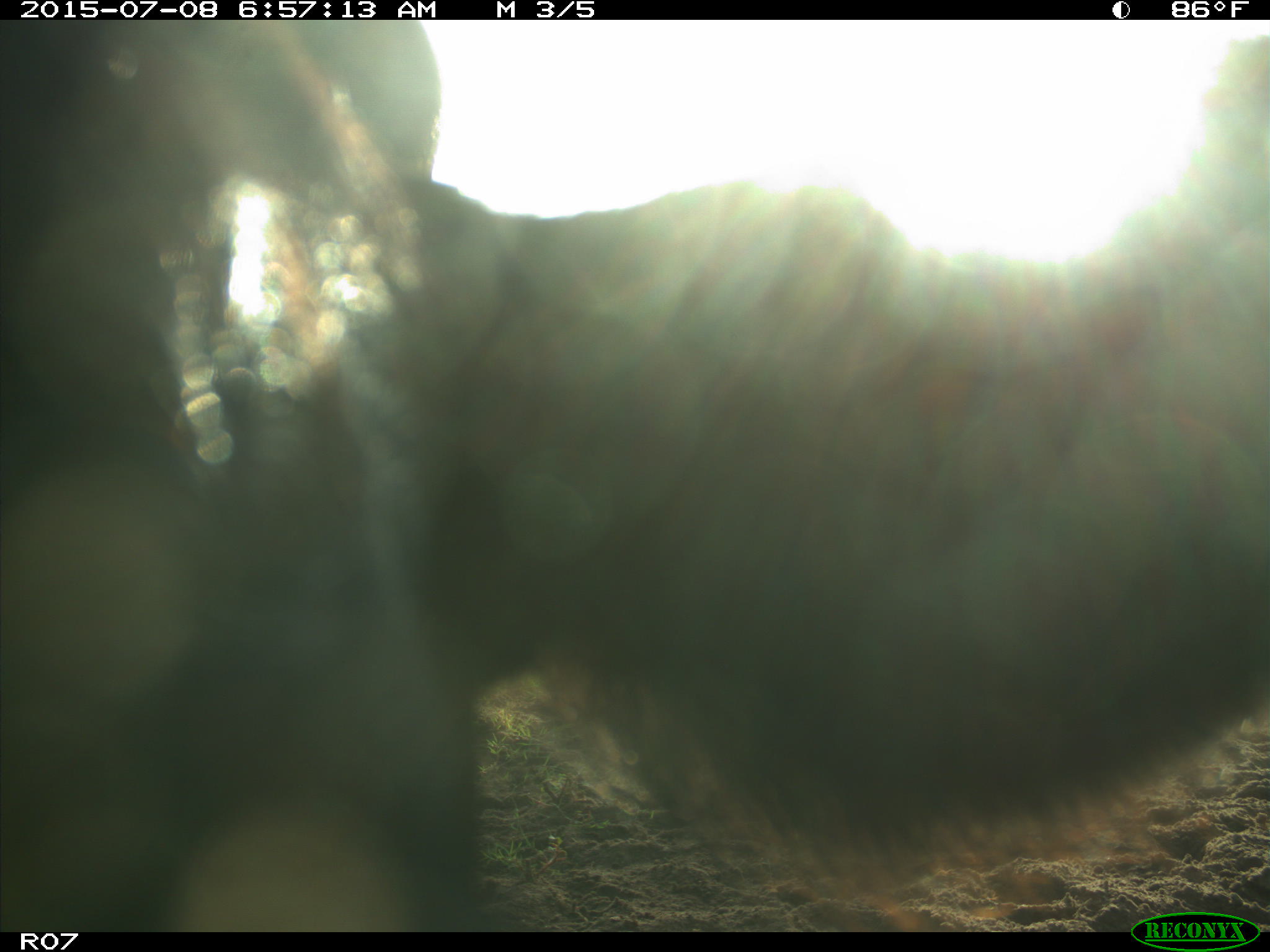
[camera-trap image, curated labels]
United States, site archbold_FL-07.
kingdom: Animalia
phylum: Chordata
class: Mammalia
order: Artiodactyla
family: Bovidae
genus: Bos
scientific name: Bos taurus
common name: domestic cow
Bos taurus (domestic cow).